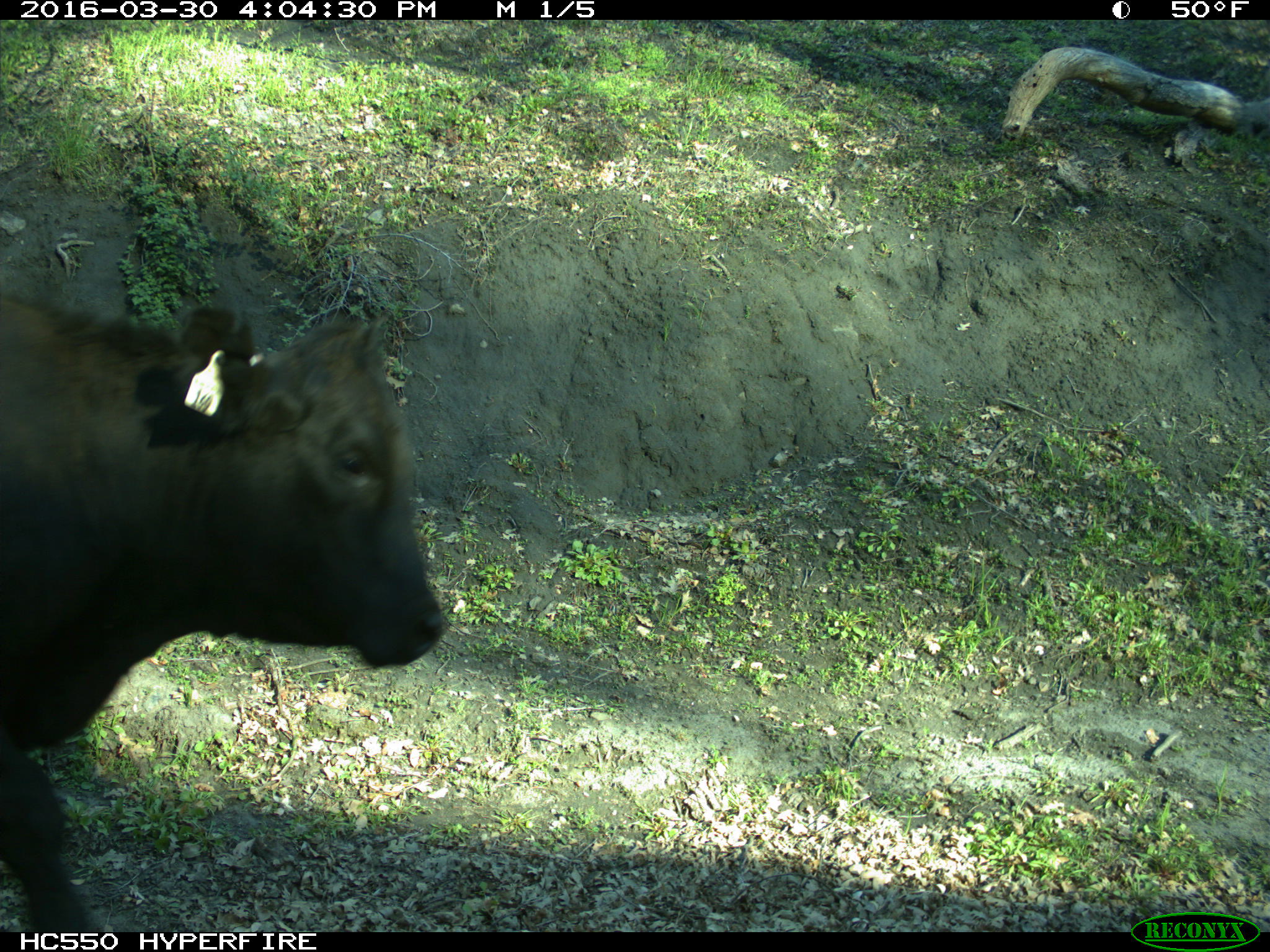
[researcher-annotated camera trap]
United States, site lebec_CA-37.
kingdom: Animalia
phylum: Chordata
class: Mammalia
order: Artiodactyla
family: Bovidae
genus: Bos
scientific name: Bos taurus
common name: domestic cow